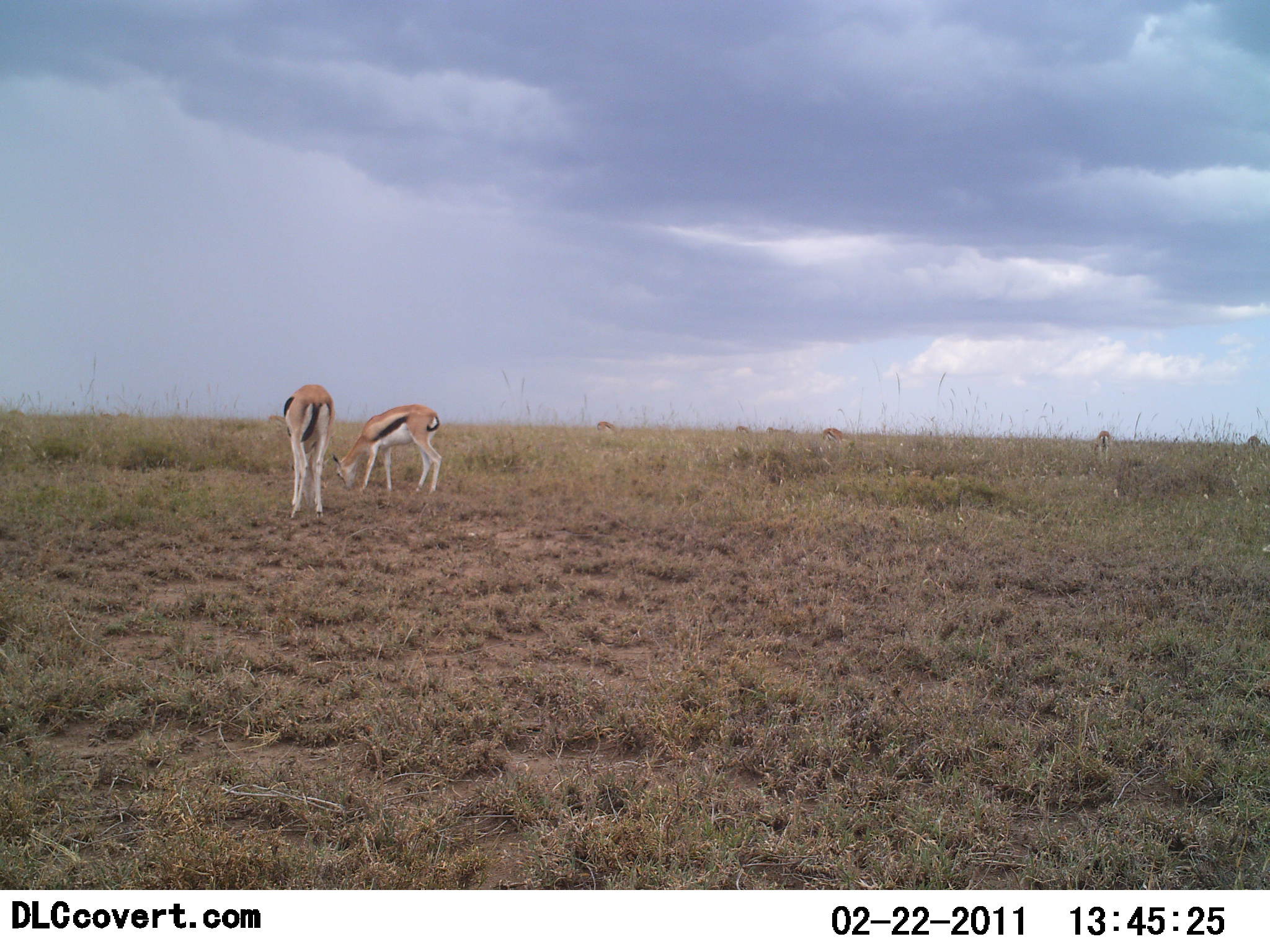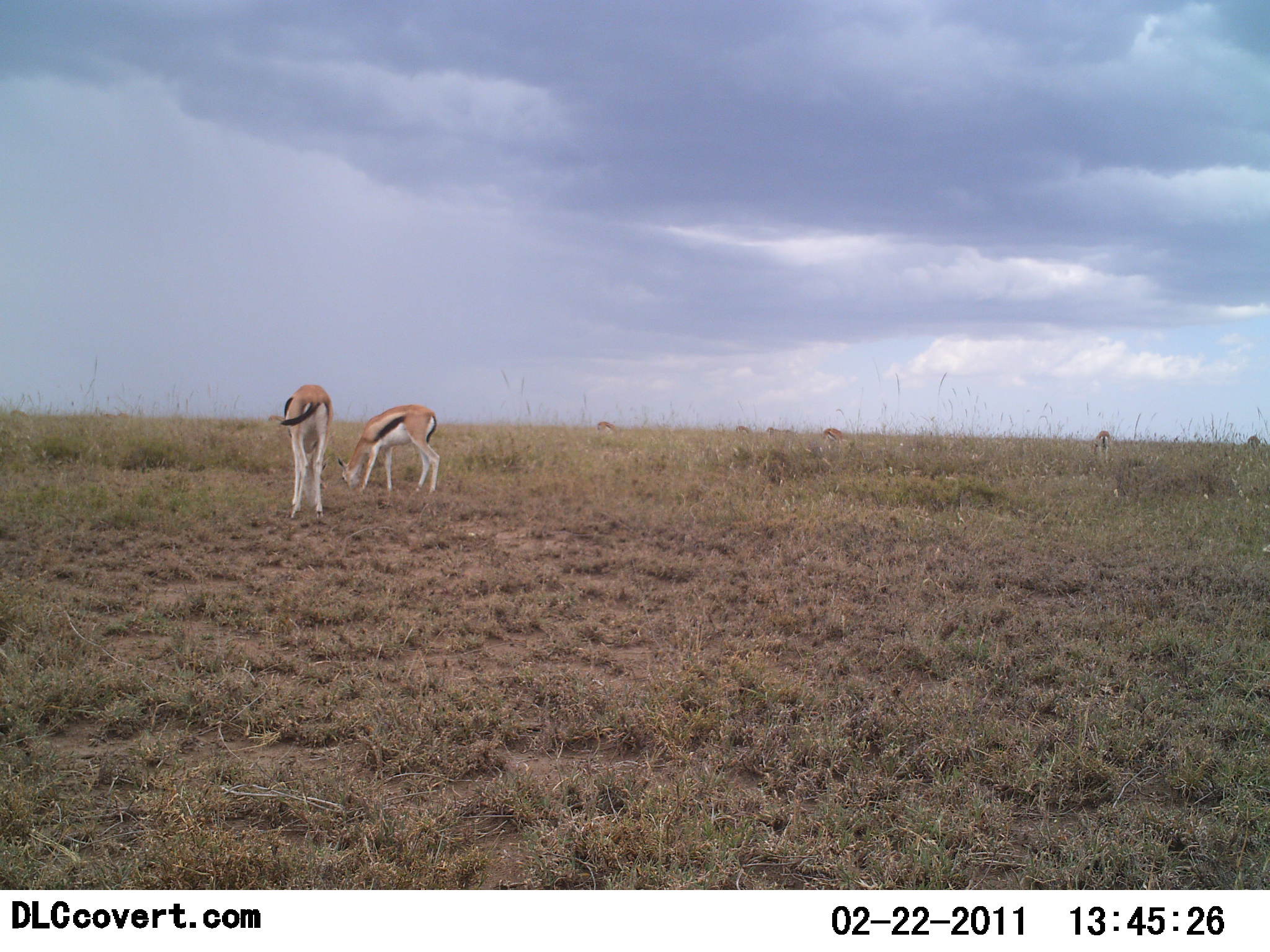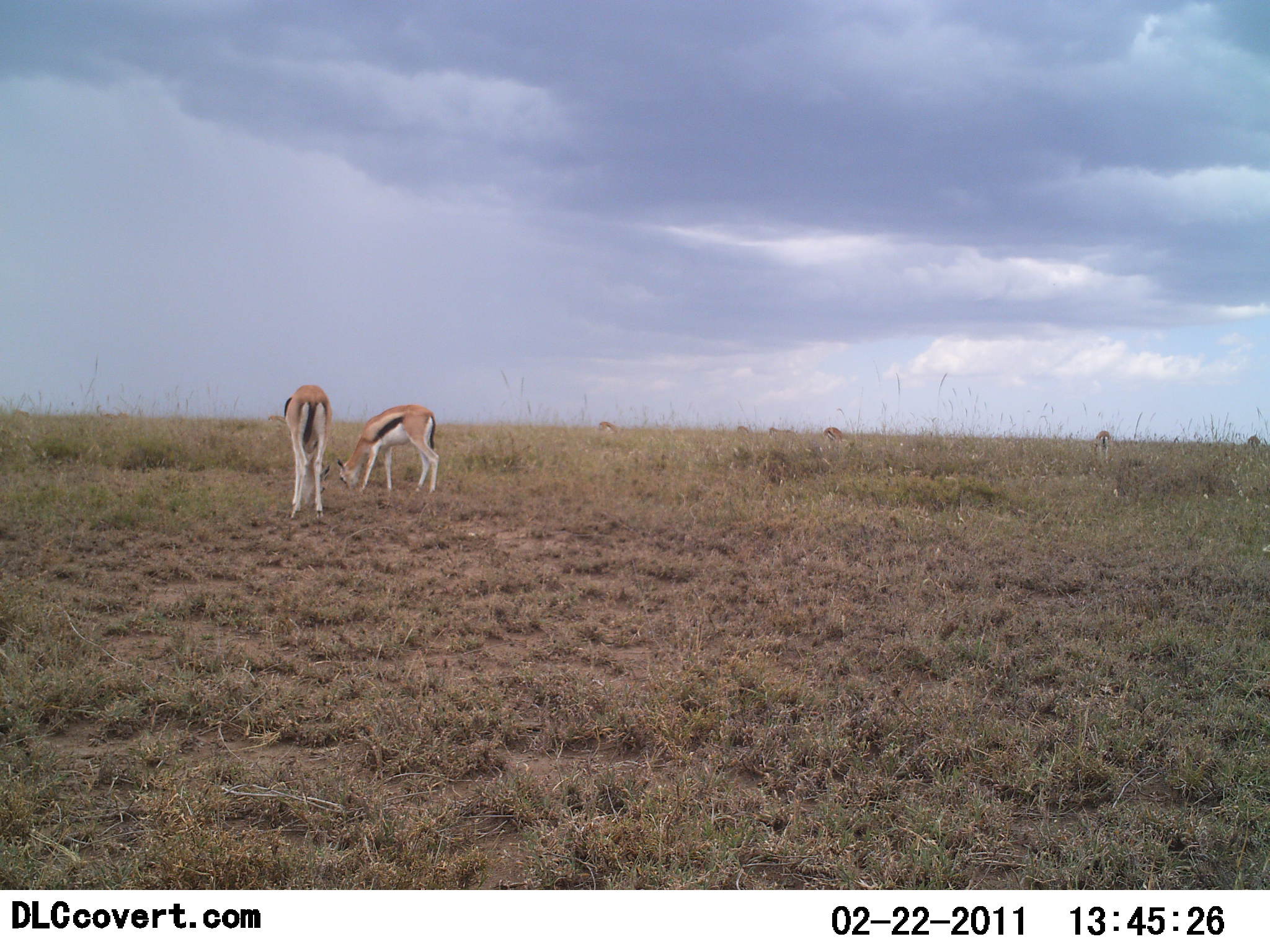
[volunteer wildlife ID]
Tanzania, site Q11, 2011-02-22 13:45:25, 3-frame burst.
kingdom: Animalia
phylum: Chordata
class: Mammalia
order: Artiodactyla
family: Bovidae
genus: Eudorcas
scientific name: Eudorcas thomsonii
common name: thomson's gazelle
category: gazellethomsons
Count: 2.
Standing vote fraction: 38%.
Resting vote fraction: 0%.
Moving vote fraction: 8%.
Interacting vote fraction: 0%.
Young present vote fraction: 0%.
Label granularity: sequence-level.